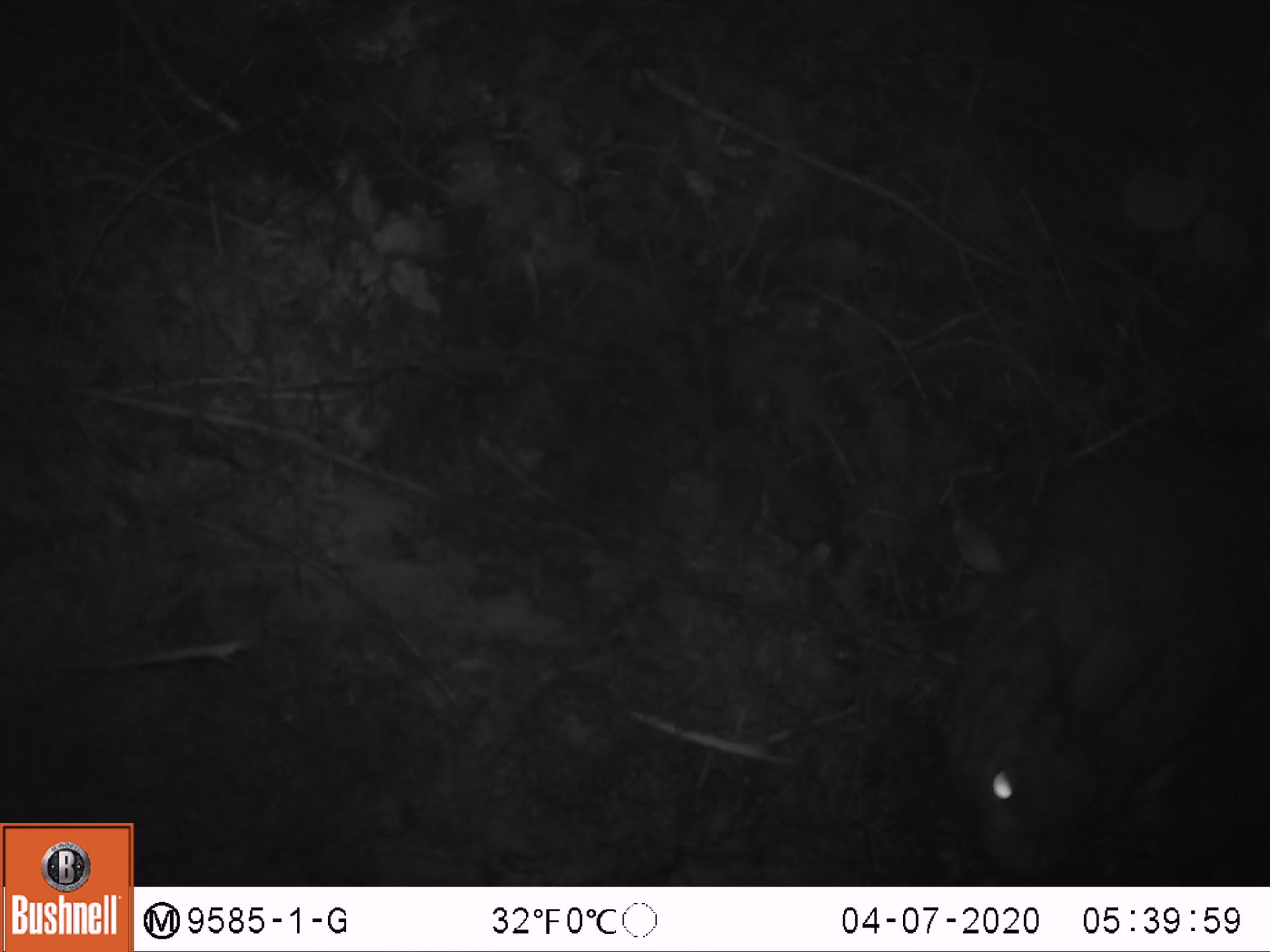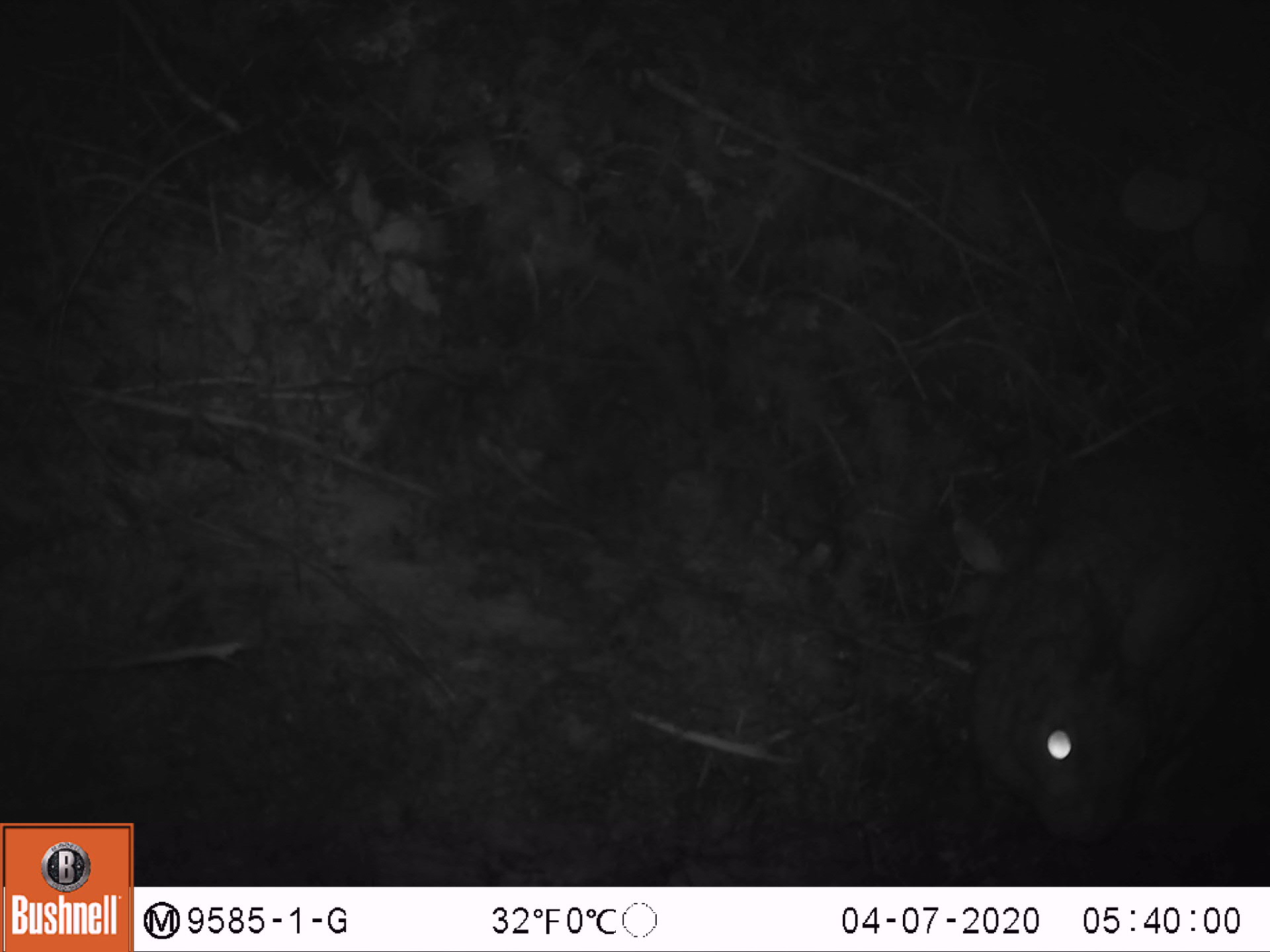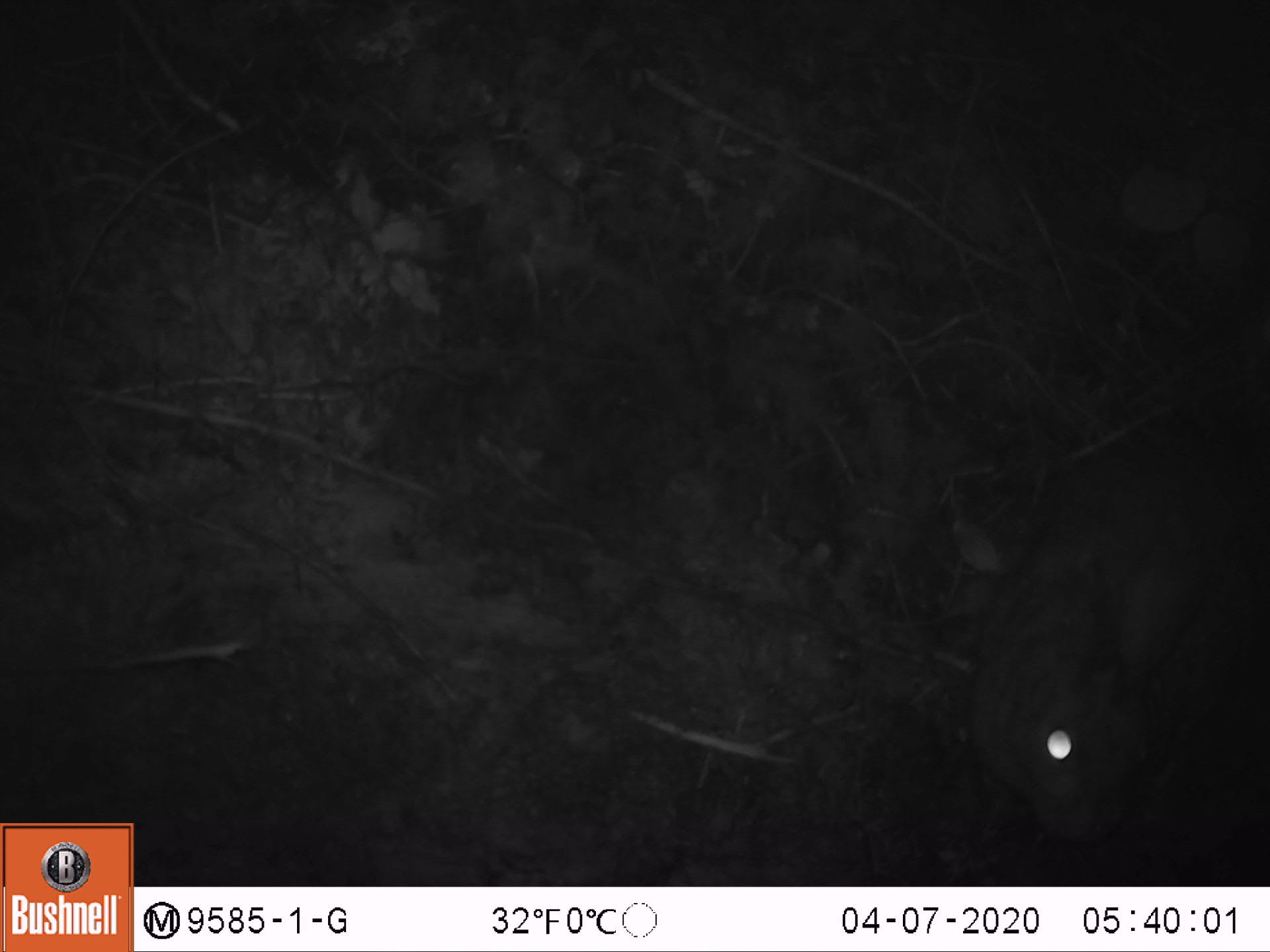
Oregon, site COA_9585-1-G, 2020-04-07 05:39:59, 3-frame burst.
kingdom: Animalia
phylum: Chordata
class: Mammalia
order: Lagomorpha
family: Leporidae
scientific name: Leporidae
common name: hares and rabbits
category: leporidae family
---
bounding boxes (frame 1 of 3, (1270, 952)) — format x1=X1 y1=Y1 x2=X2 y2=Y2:
leporidae family: x1=941 y1=434 x2=1259 y2=878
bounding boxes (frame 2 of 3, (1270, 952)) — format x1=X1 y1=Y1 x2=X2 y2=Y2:
leporidae family: x1=982 y1=421 x2=1265 y2=874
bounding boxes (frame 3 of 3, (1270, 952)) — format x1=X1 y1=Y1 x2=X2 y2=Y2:
leporidae family: x1=961 y1=404 x2=1267 y2=863